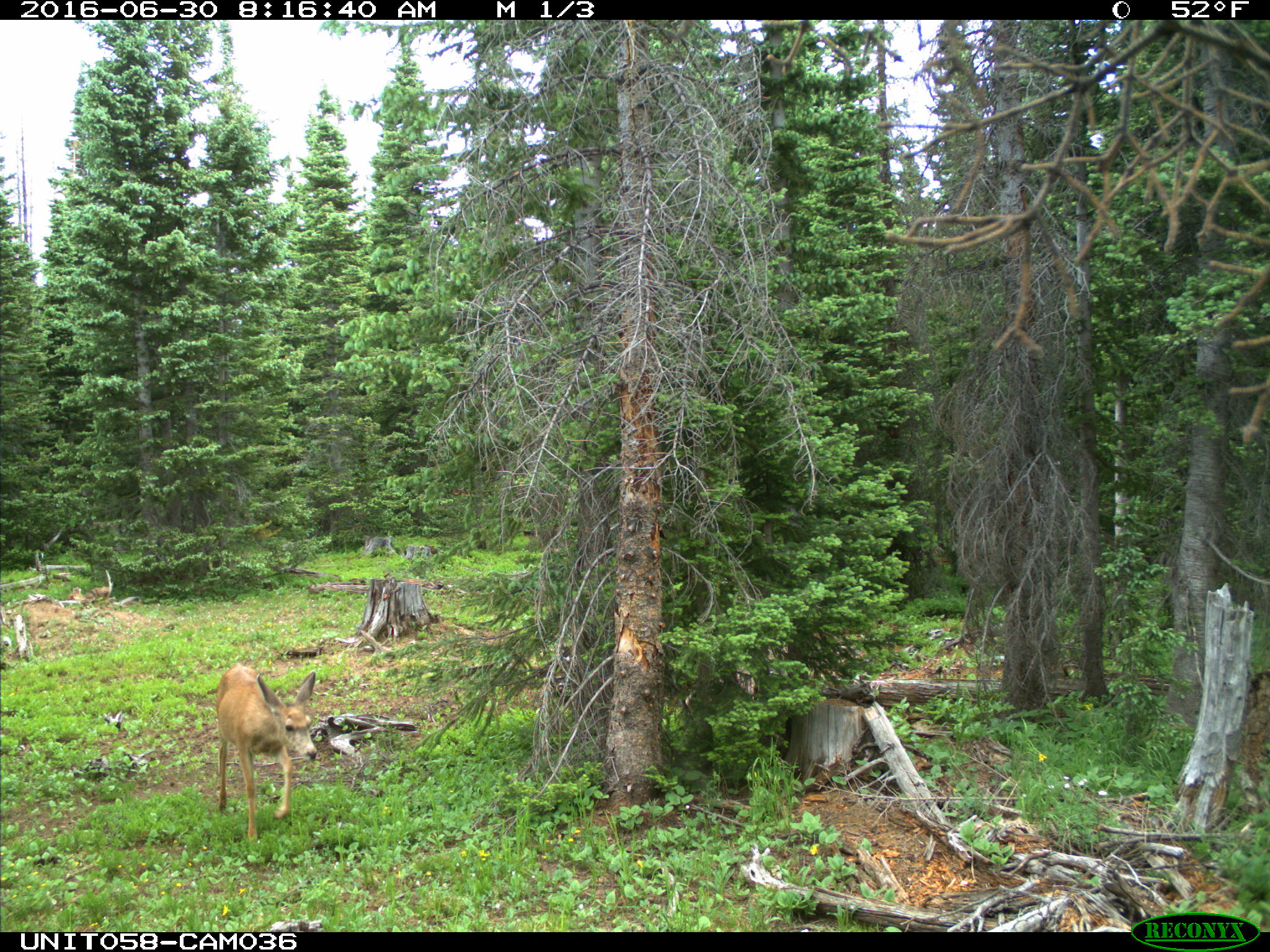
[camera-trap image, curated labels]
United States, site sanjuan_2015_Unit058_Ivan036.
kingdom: Animalia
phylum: Chordata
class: Mammalia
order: Artiodactyla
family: Cervidae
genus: Odocoileus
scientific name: Odocoileus hemionus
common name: mule deer